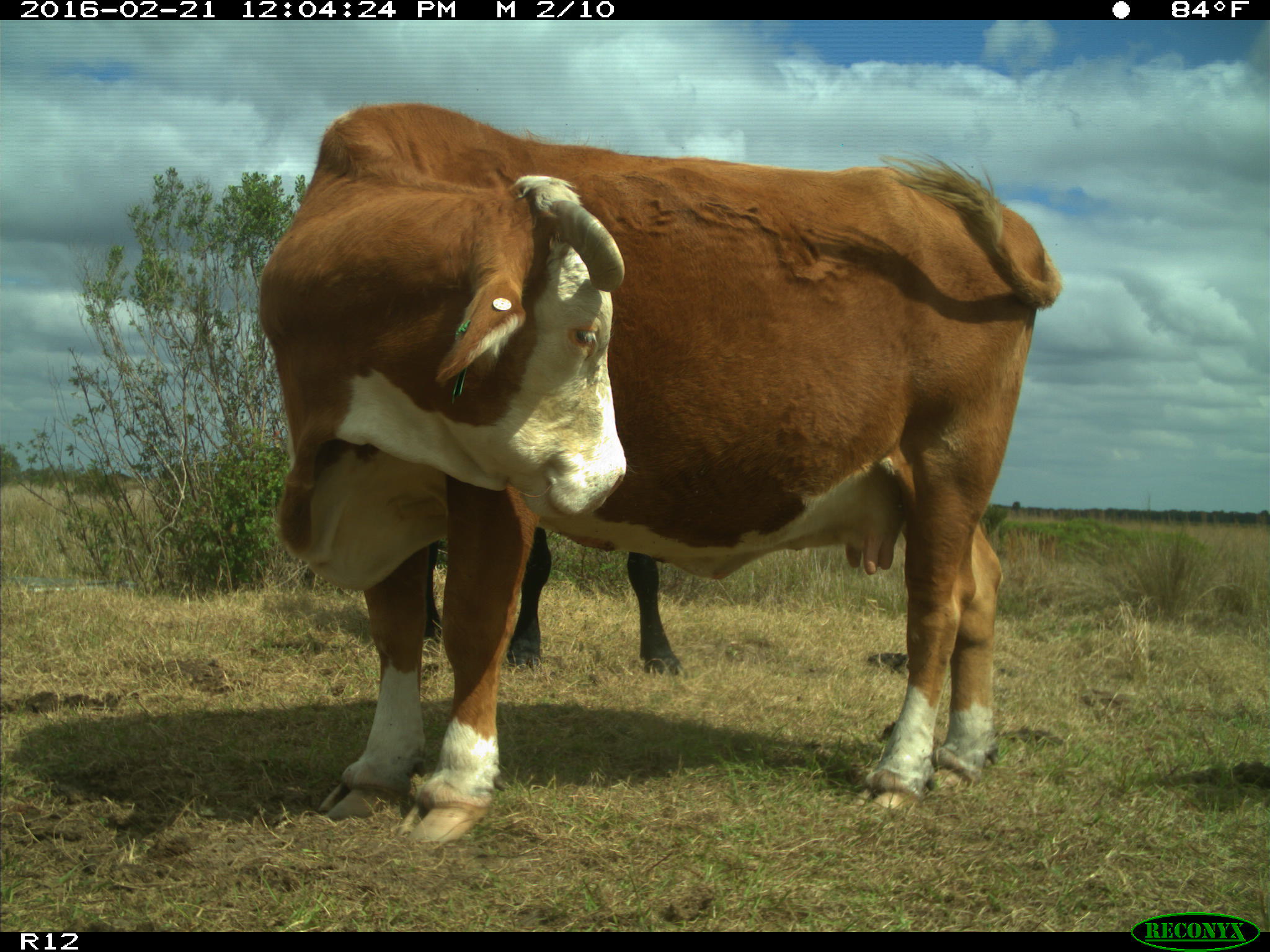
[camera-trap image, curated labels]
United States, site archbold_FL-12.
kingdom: Animalia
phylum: Chordata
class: Mammalia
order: Artiodactyla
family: Bovidae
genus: Bos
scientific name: Bos taurus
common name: domestic cow